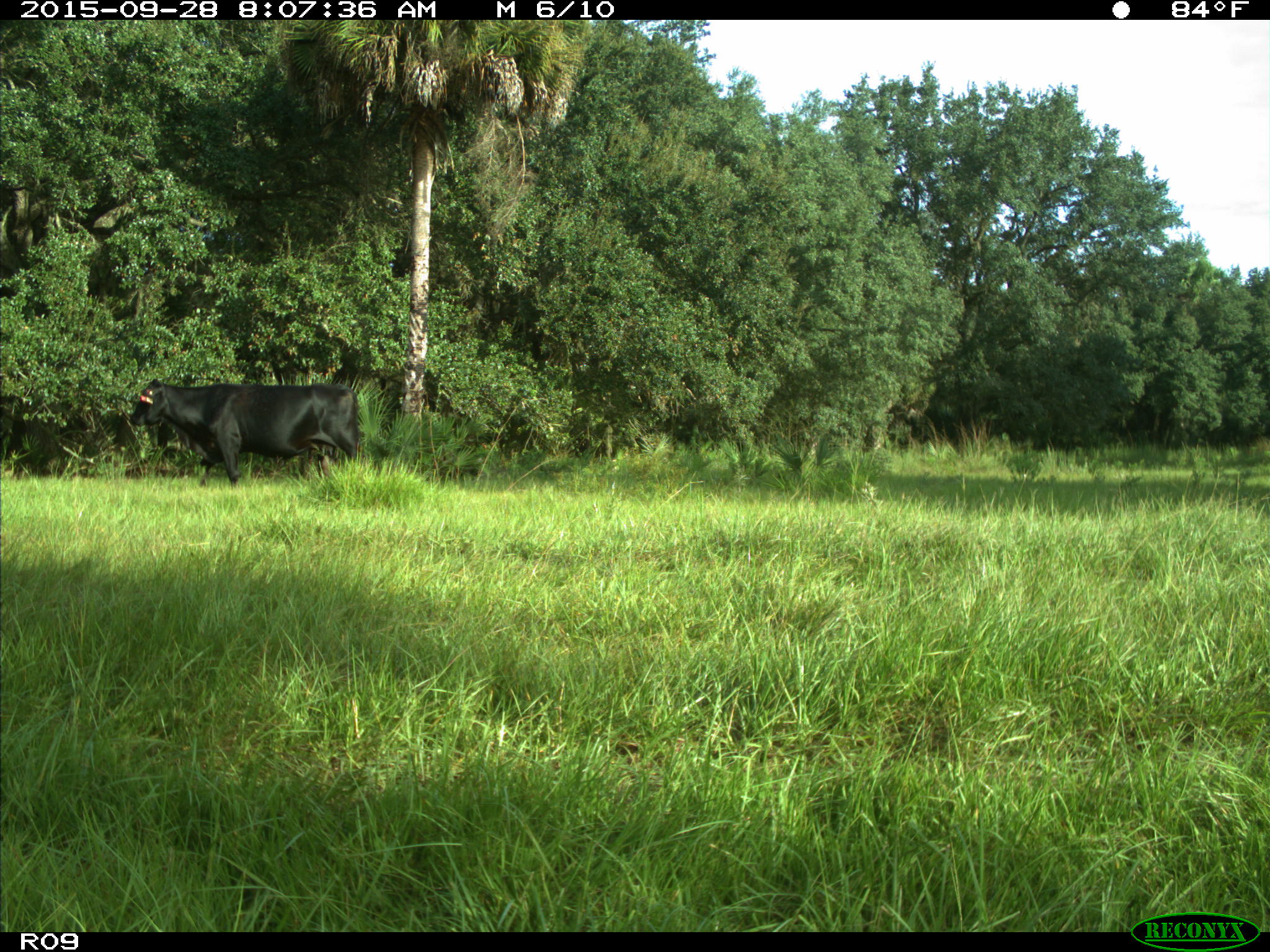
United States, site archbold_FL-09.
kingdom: Animalia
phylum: Chordata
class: Mammalia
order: Artiodactyla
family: Bovidae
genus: Bos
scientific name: Bos taurus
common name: domestic cow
Bos taurus (domestic cow).